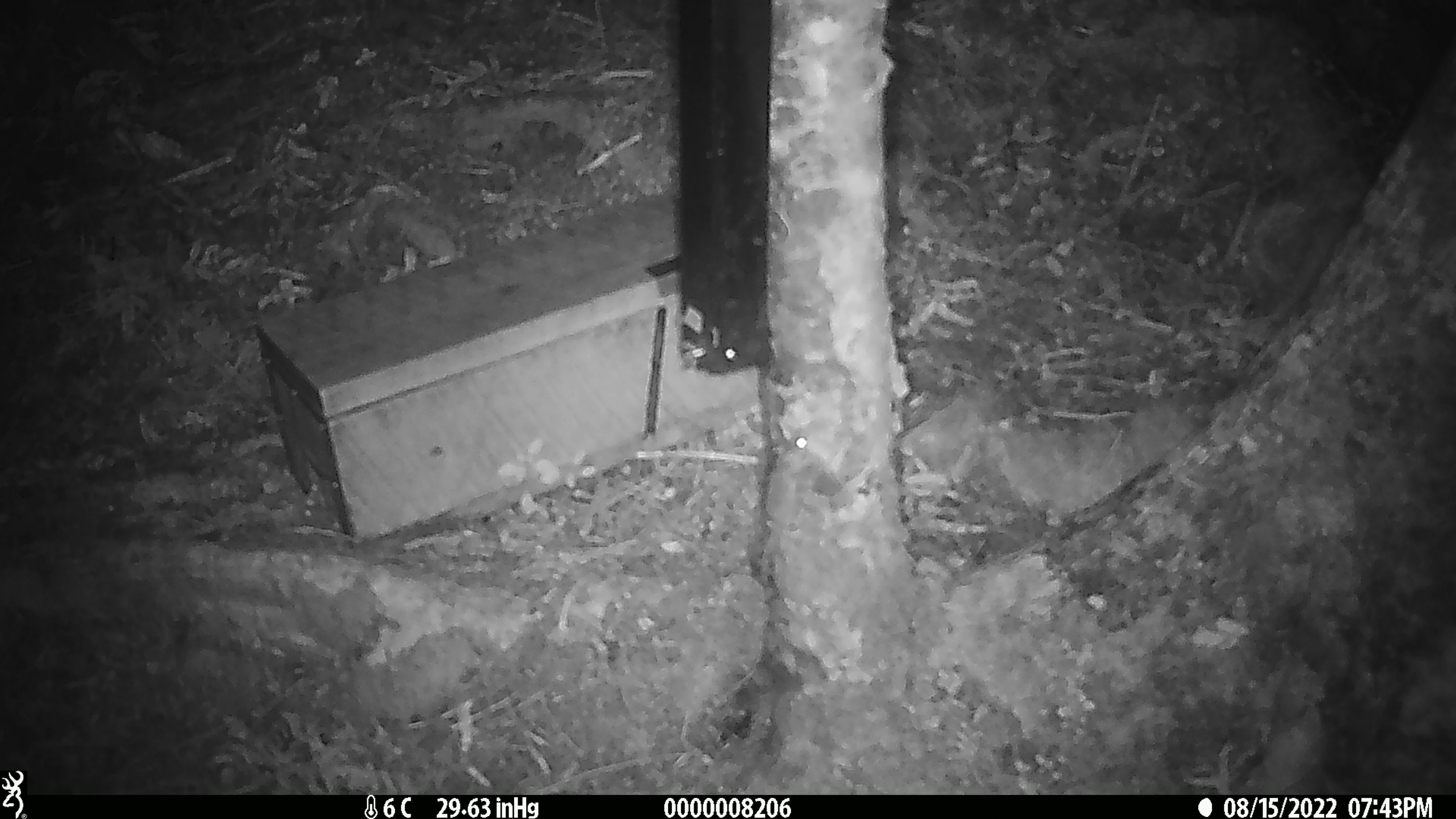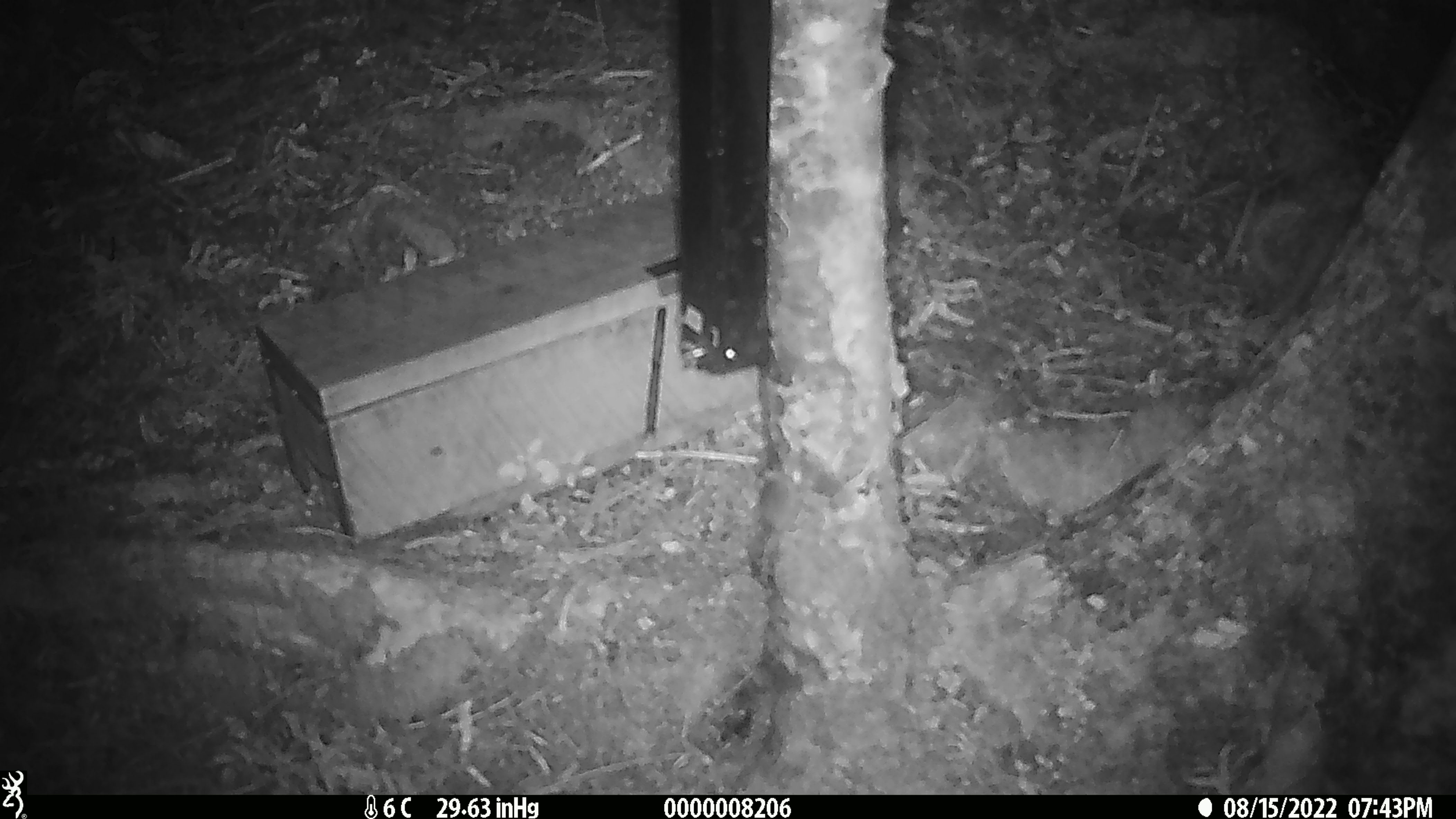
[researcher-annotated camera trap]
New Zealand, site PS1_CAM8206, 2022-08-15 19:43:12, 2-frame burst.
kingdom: Animalia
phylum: Chordata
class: Mammalia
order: Rodentia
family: Muridae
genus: Mus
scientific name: Mus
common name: mouse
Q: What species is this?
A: Mouse (Mus).